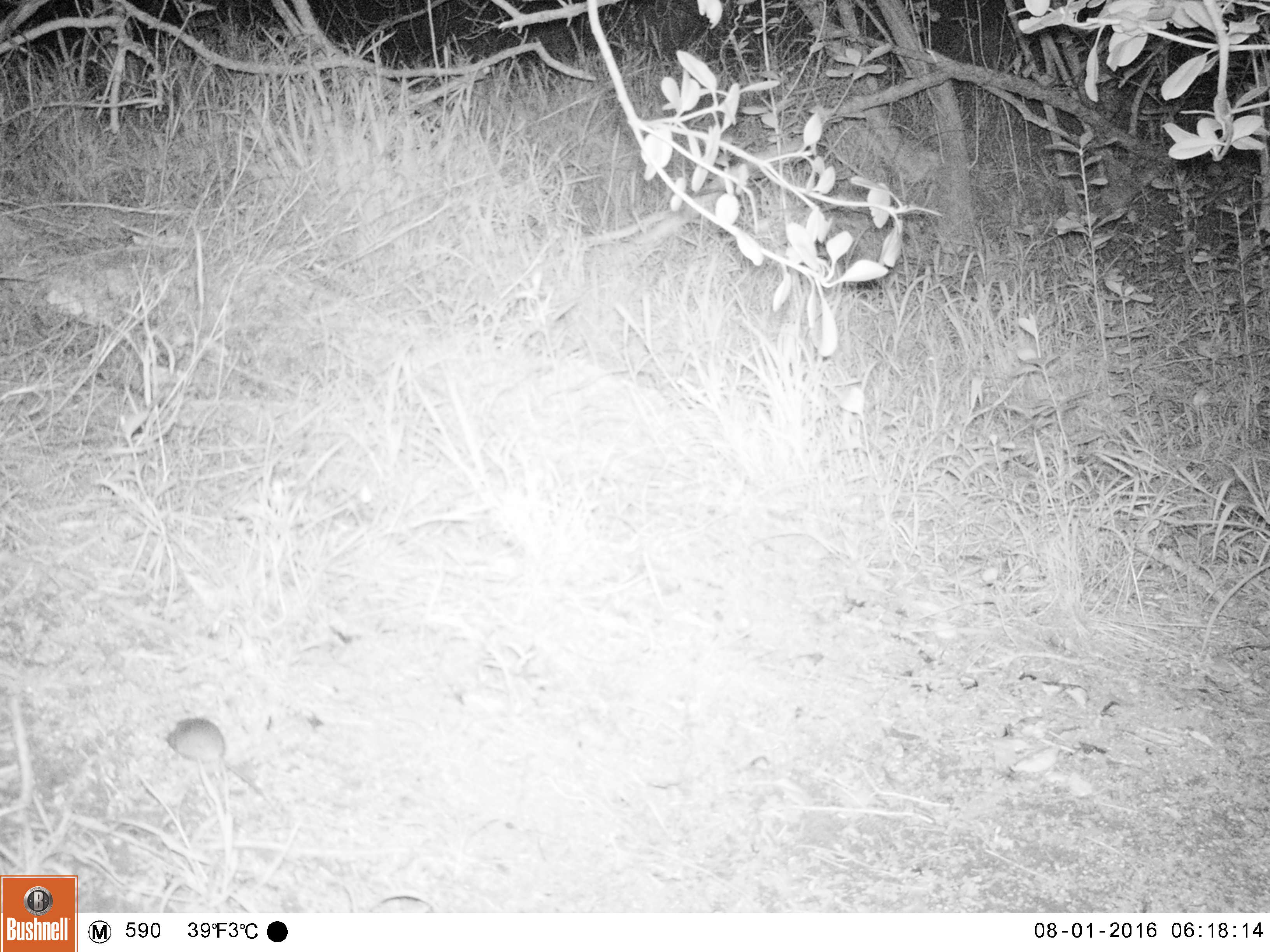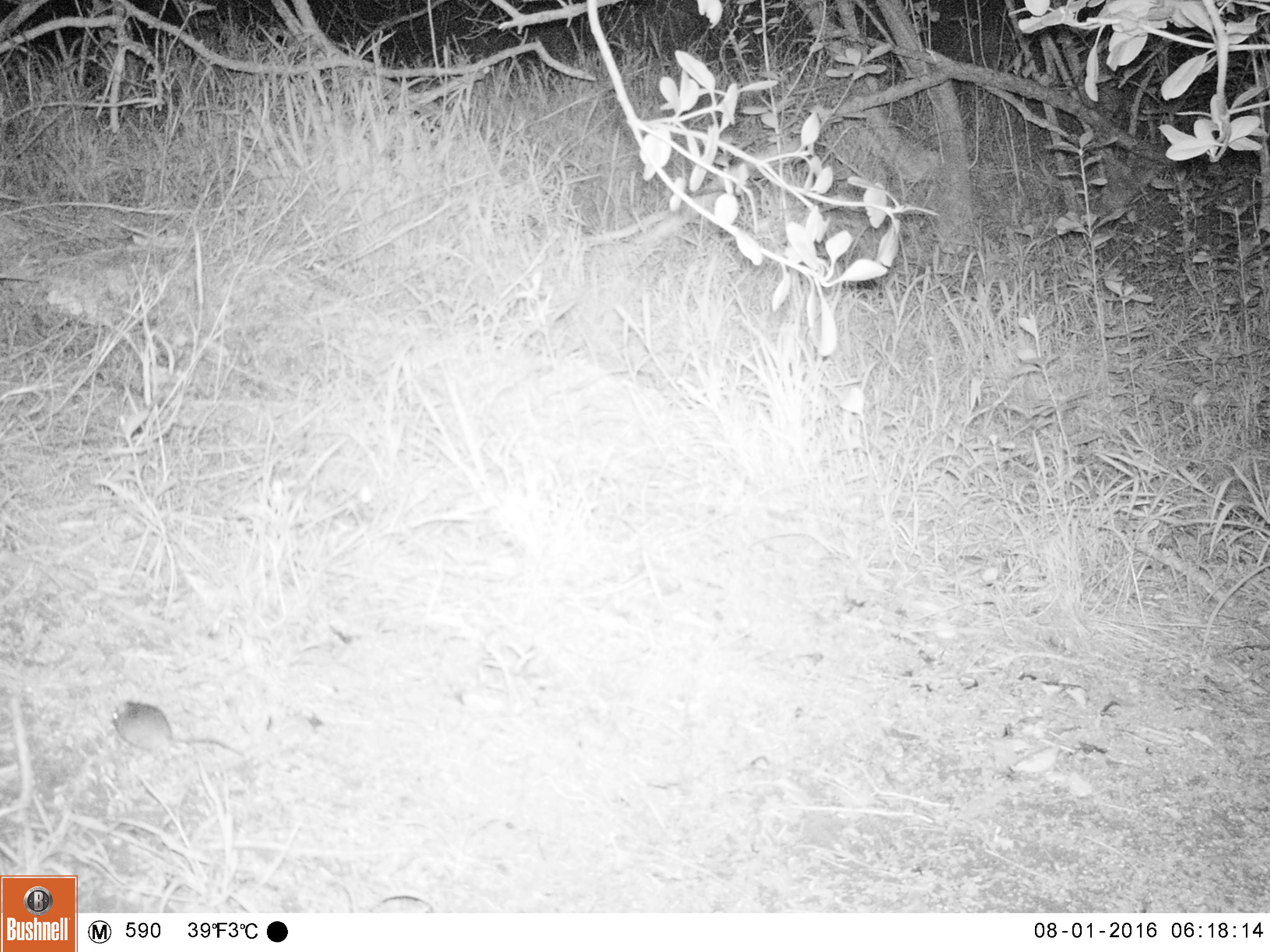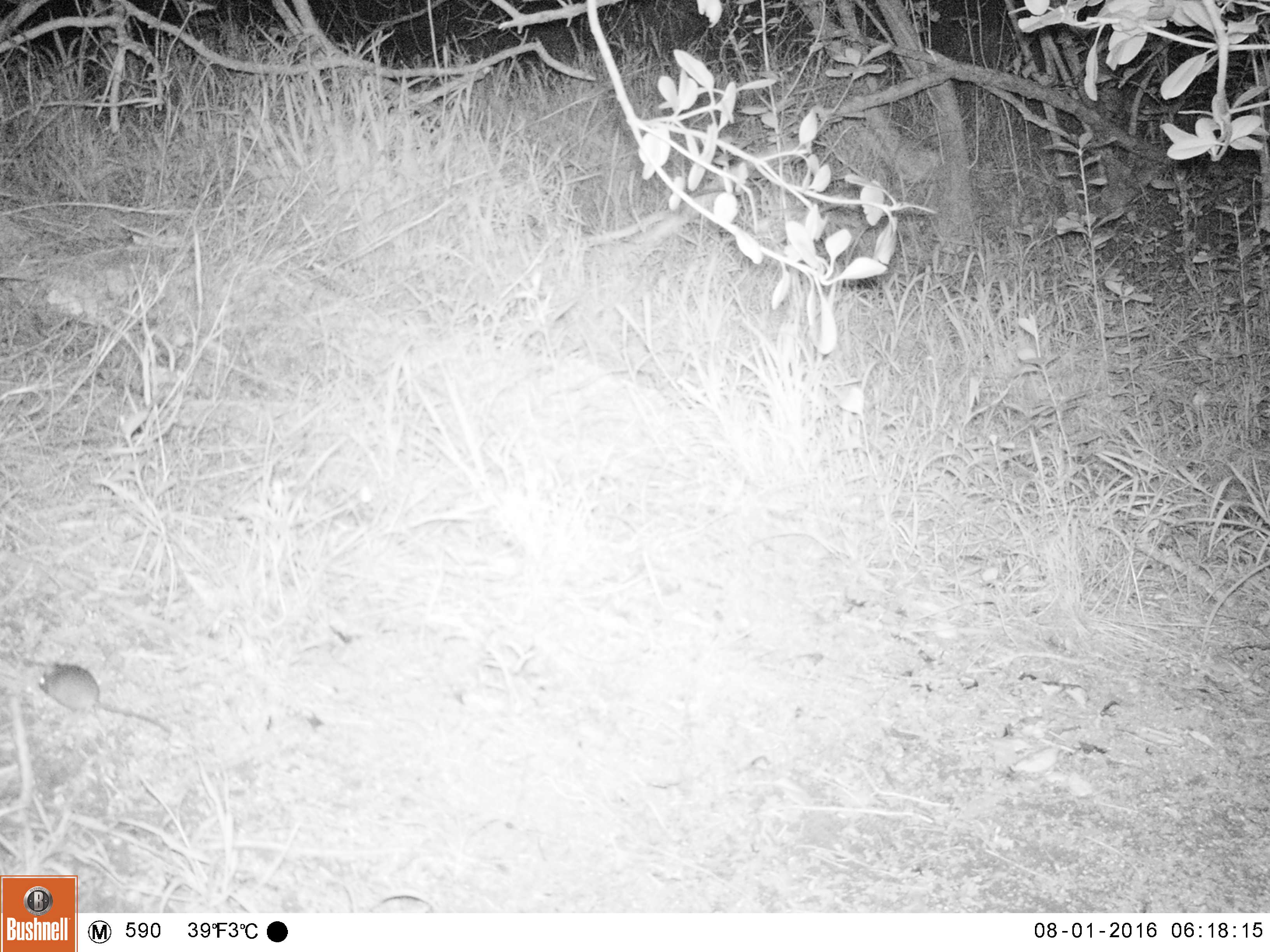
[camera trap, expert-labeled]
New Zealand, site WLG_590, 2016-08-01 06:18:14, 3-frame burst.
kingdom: Animalia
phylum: Chordata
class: Mammalia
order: Rodentia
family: Muridae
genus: Mus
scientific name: Mus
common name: mouse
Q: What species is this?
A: Mouse (Mus).